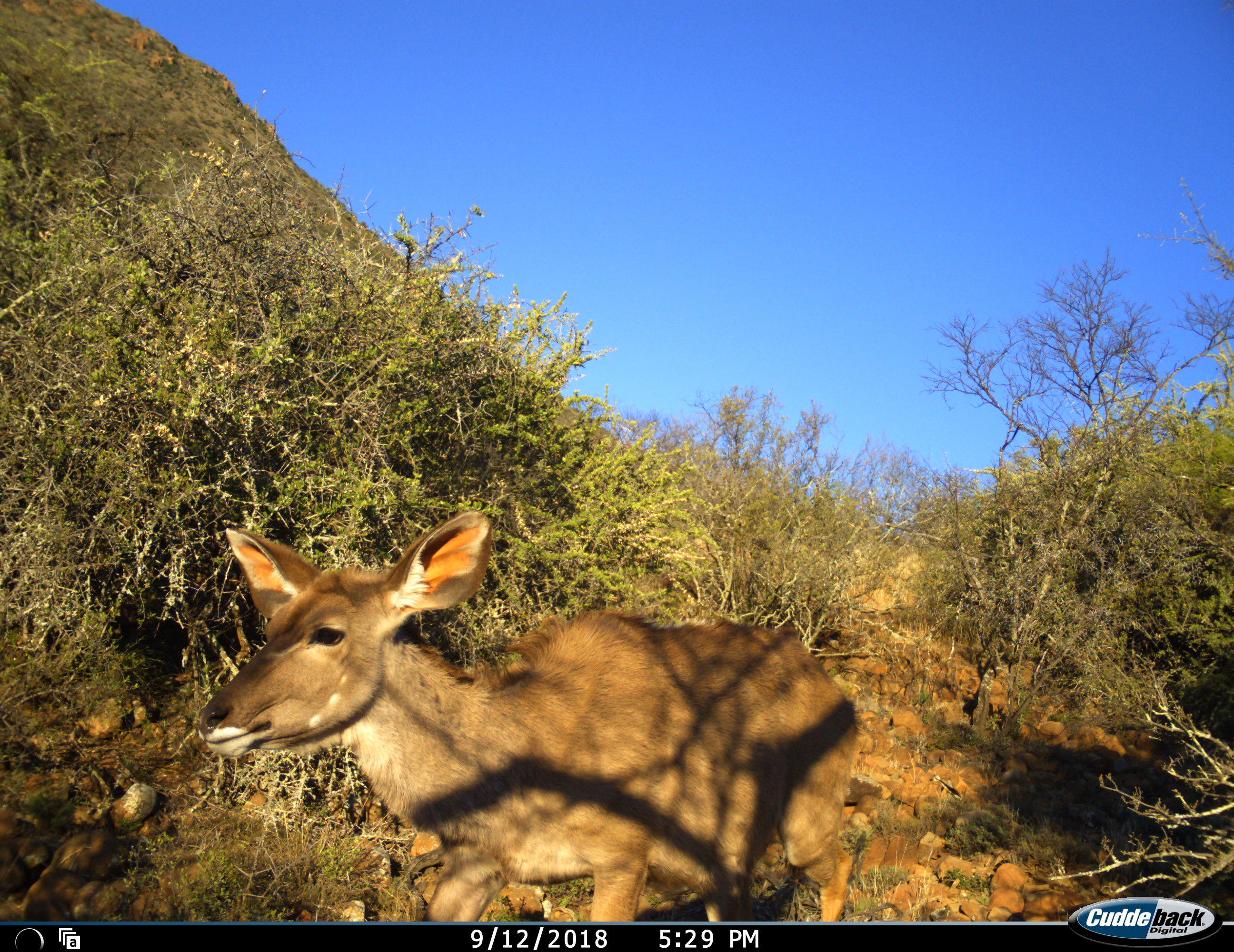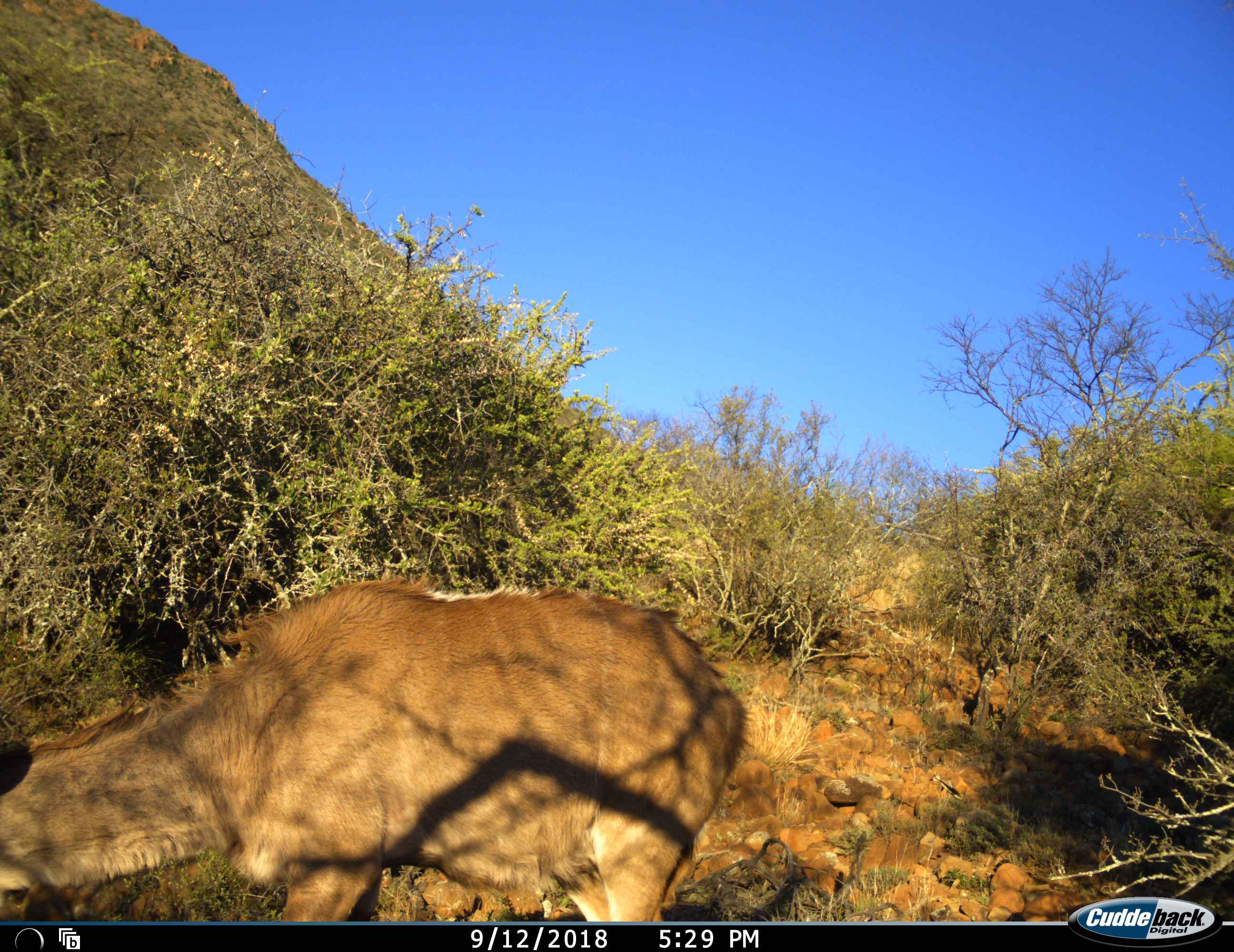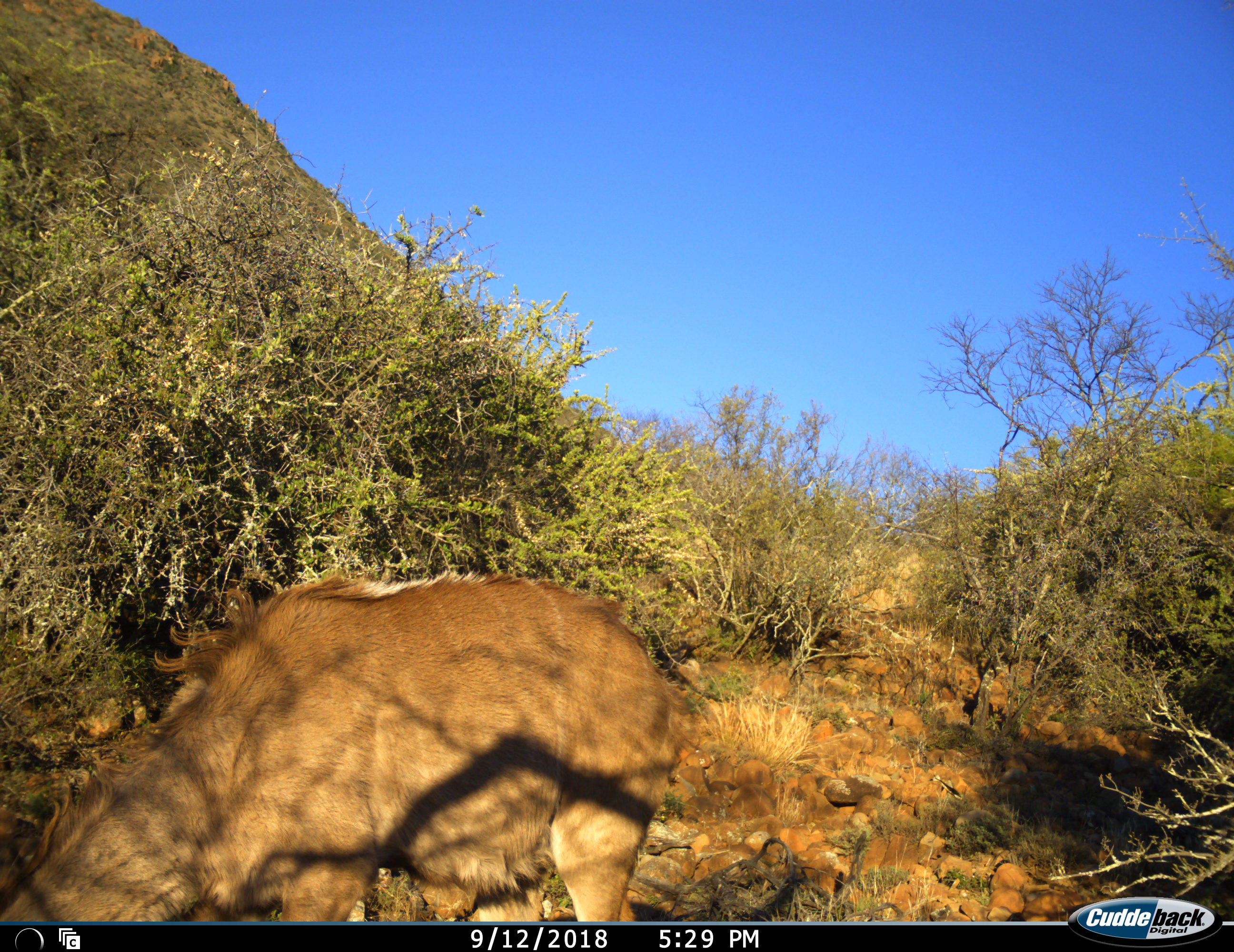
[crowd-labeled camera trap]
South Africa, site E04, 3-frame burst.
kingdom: Animalia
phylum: Chordata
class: Mammalia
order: Artiodactyla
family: Bovidae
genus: Tragelaphus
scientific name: Tragelaphus strepsiceros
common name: greater kudu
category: kudu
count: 1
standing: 33%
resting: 0%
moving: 56%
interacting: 0%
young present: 0%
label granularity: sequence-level